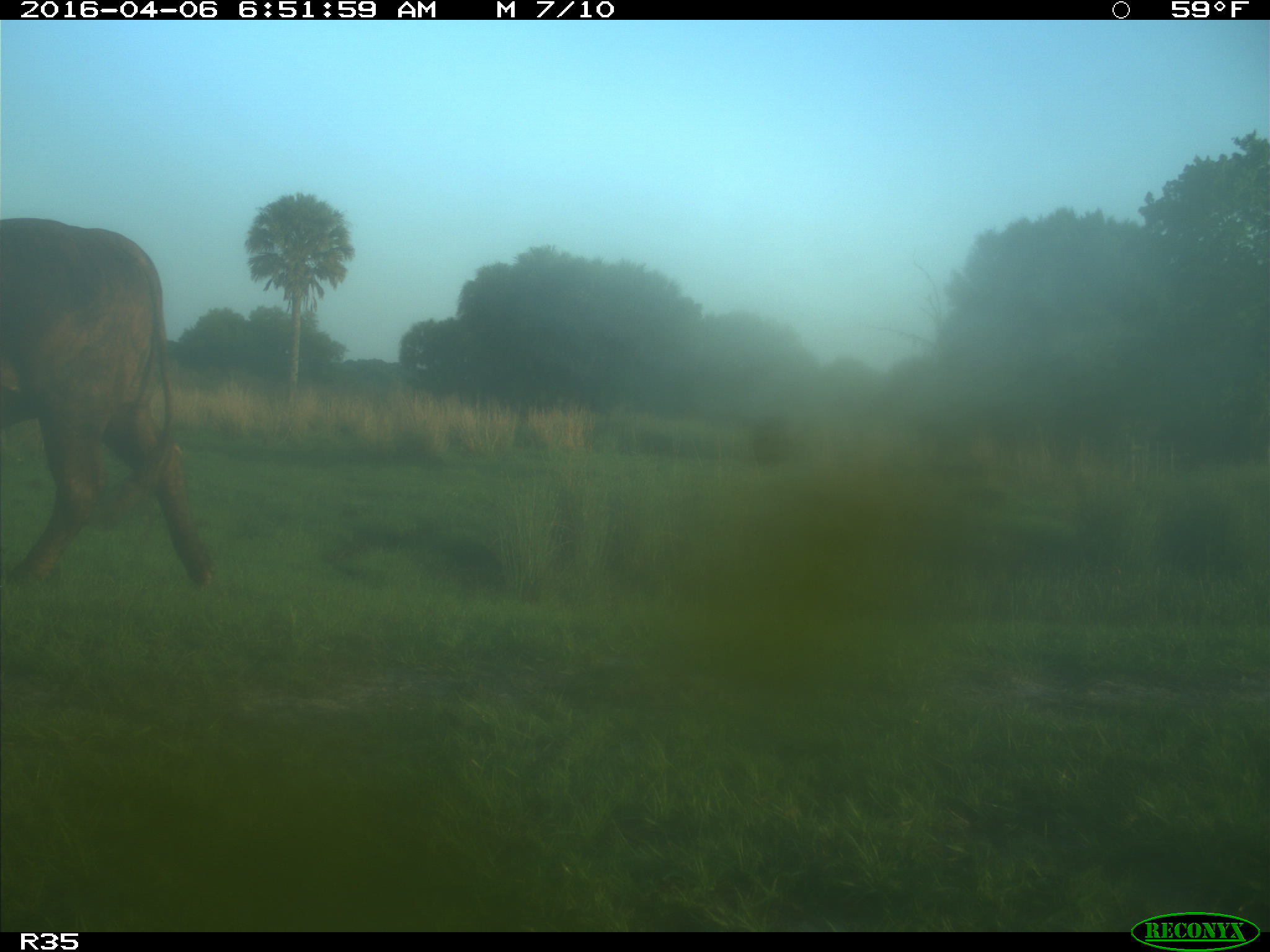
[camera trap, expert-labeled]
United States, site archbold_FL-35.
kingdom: Animalia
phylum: Chordata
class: Mammalia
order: Artiodactyla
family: Bovidae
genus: Bos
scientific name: Bos taurus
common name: domestic cow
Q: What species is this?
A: Bos taurus (domestic cow).